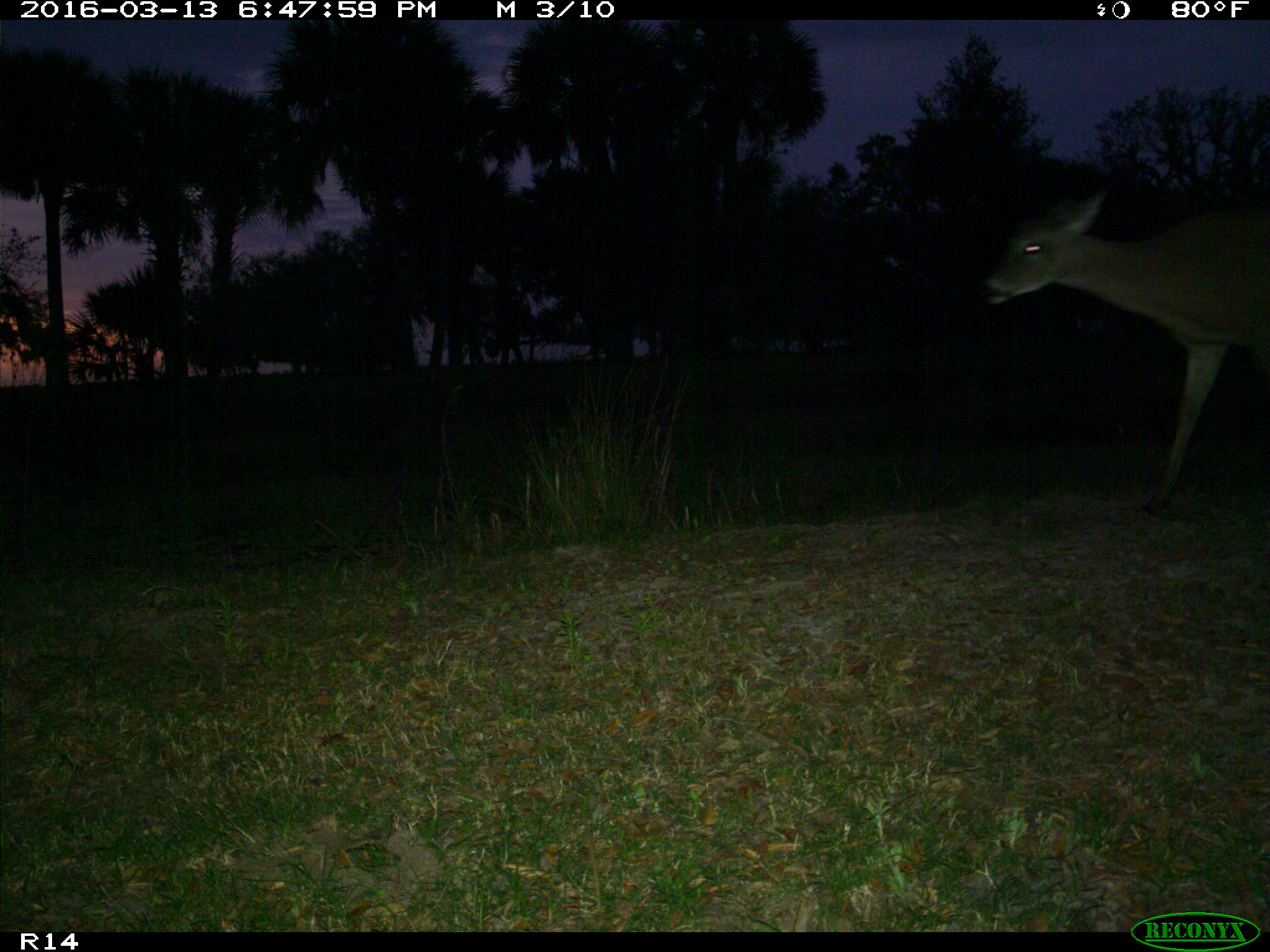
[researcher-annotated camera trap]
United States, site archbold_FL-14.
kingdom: Animalia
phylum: Chordata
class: Mammalia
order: Artiodactyla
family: Cervidae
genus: Odocoileus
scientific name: Odocoileus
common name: deer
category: unidentified deer